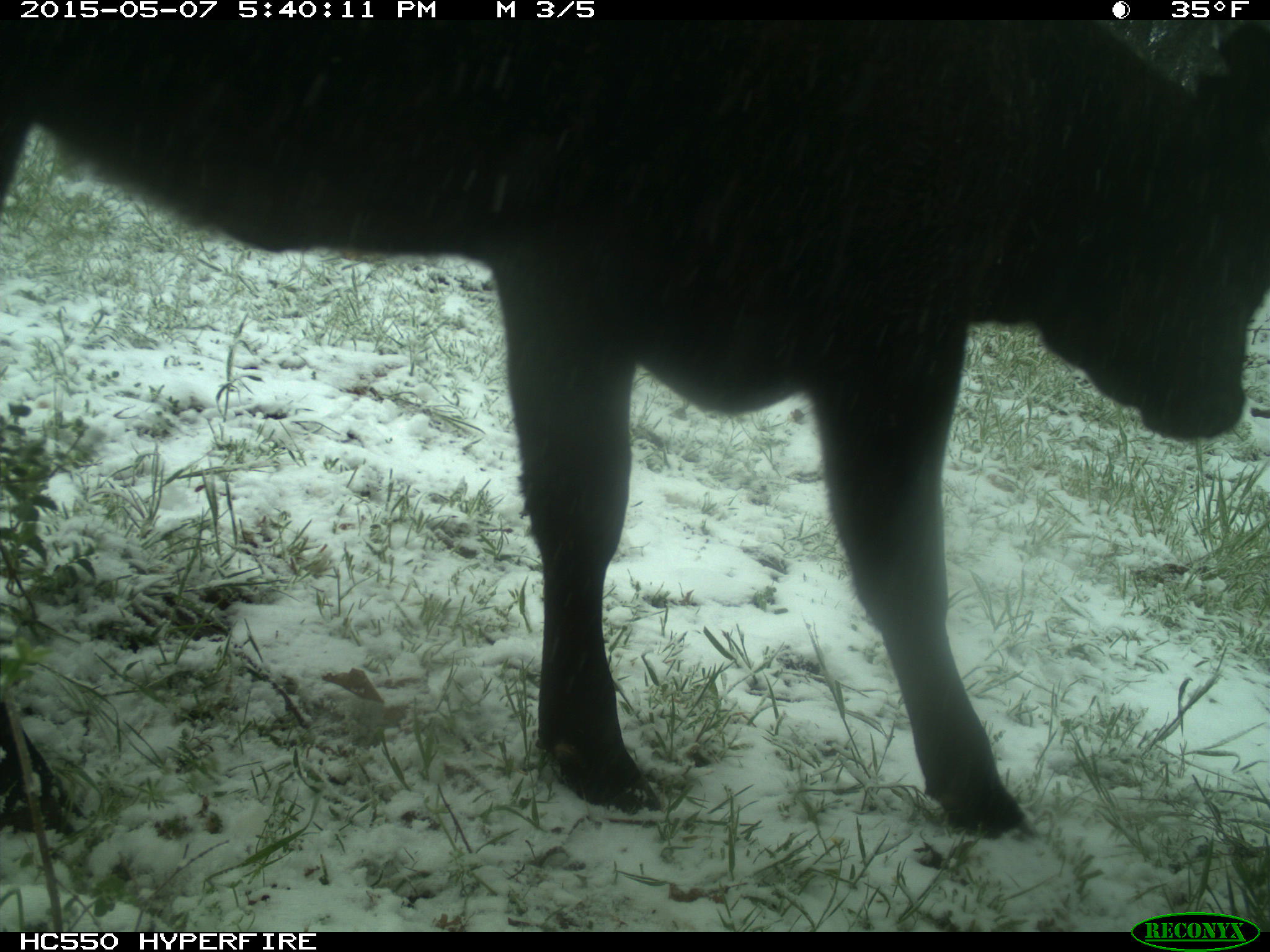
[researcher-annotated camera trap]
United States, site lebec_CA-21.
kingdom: Animalia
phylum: Chordata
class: Mammalia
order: Artiodactyla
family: Bovidae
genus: Bos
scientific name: Bos taurus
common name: domestic cow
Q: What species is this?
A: Bos taurus (domestic cow).